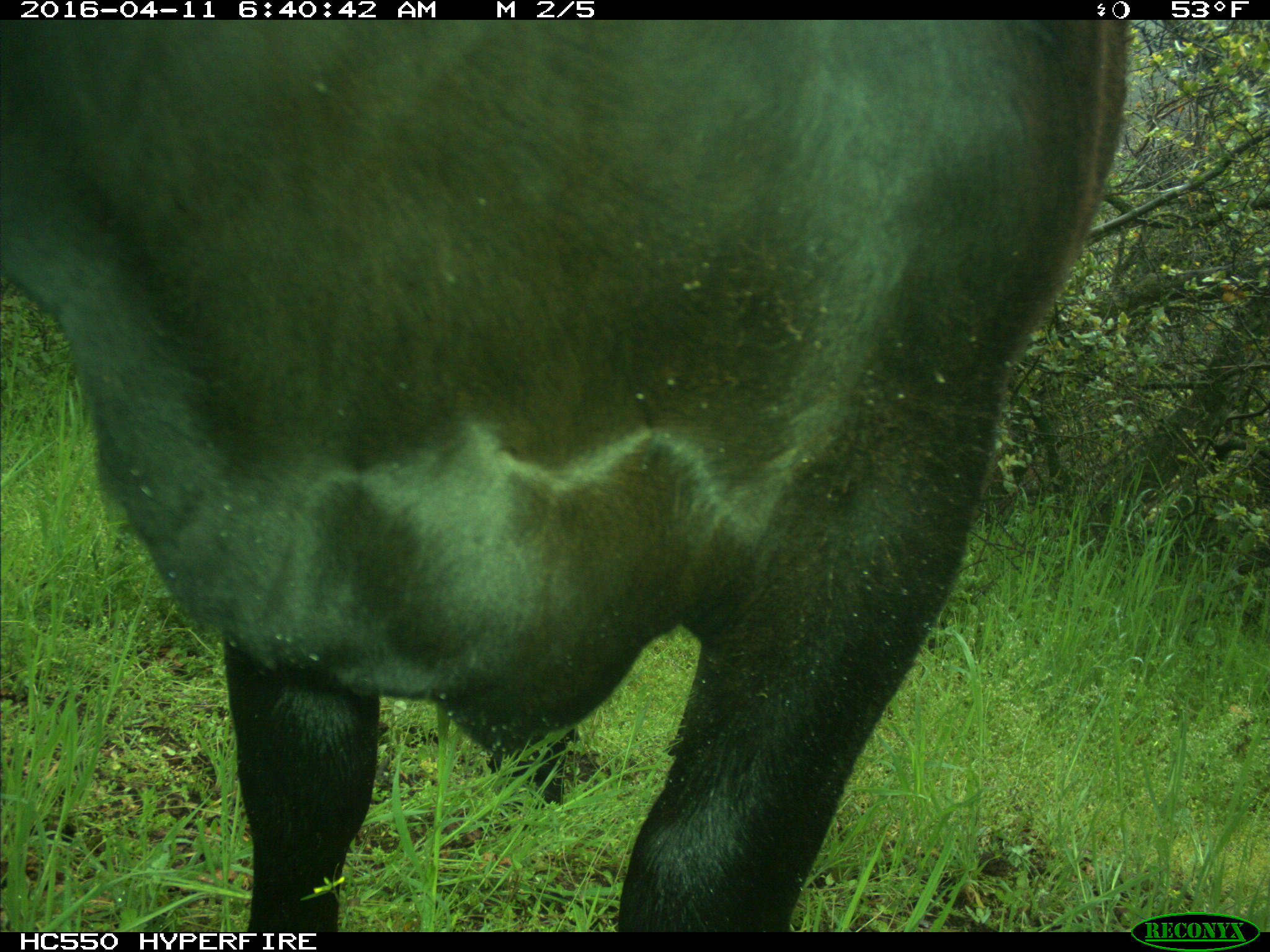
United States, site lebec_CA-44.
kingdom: Animalia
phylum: Chordata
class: Mammalia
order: Artiodactyla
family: Bovidae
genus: Bos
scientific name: Bos taurus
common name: domestic cow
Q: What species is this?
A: Bos taurus (domestic cow).